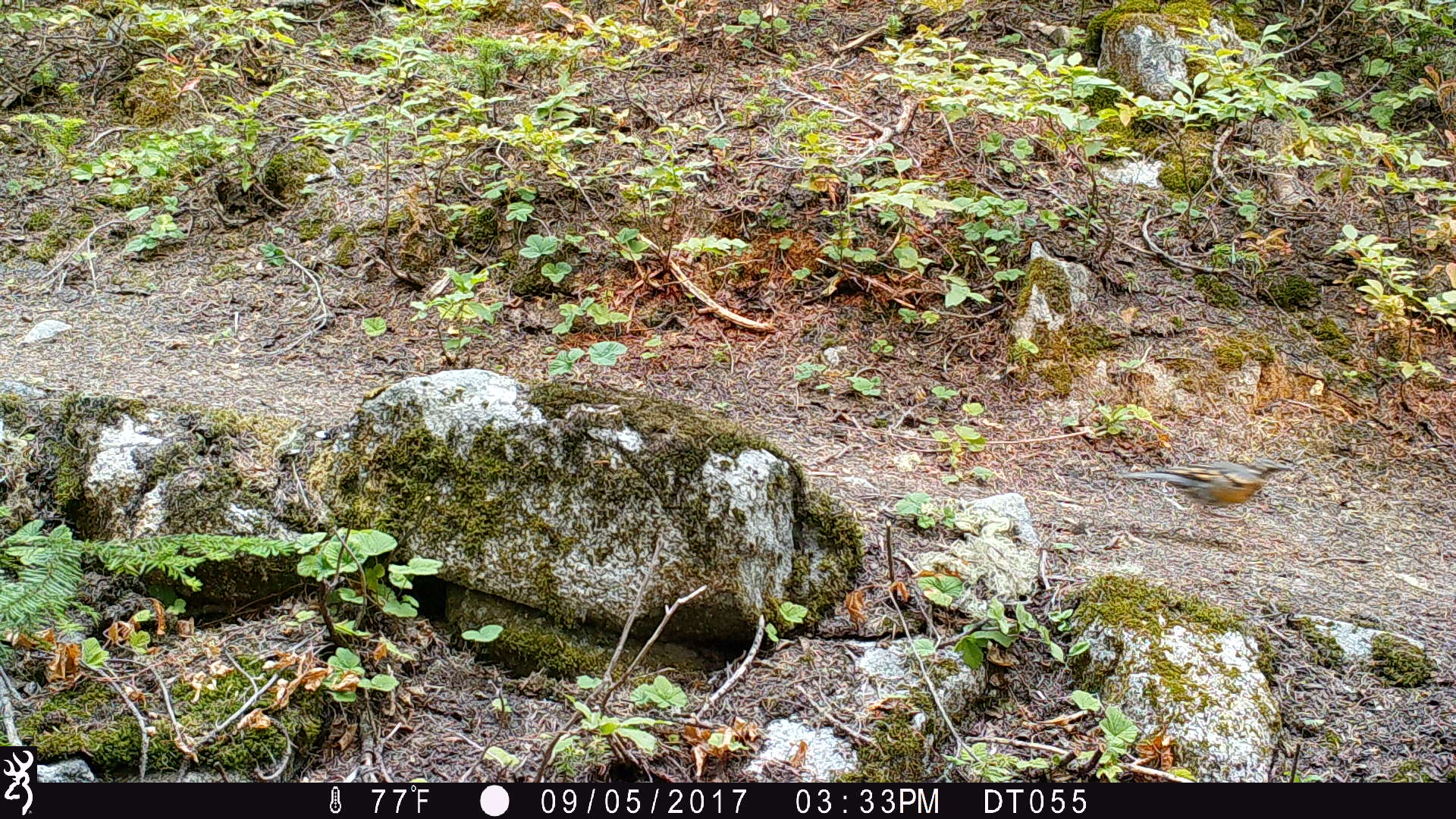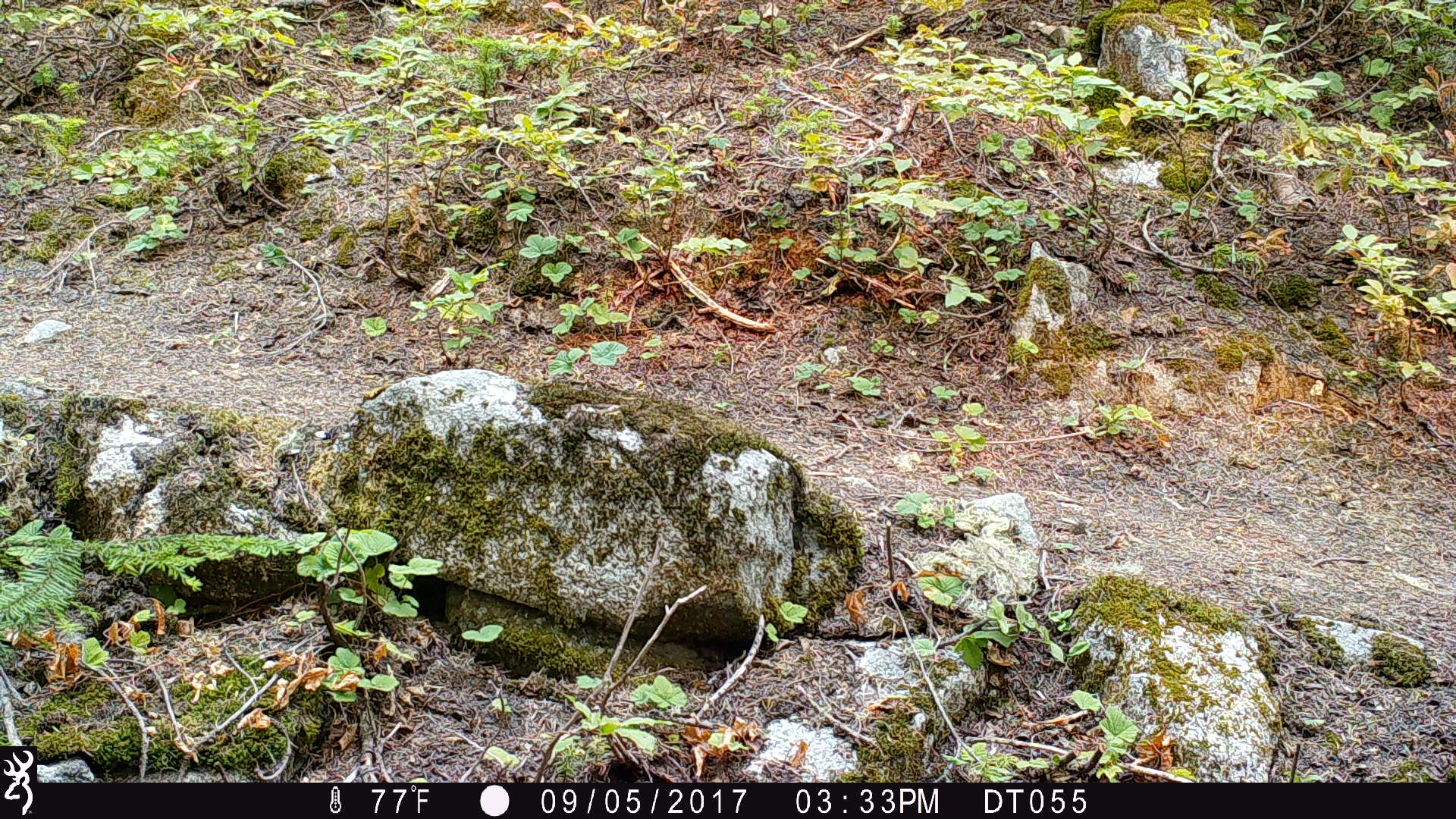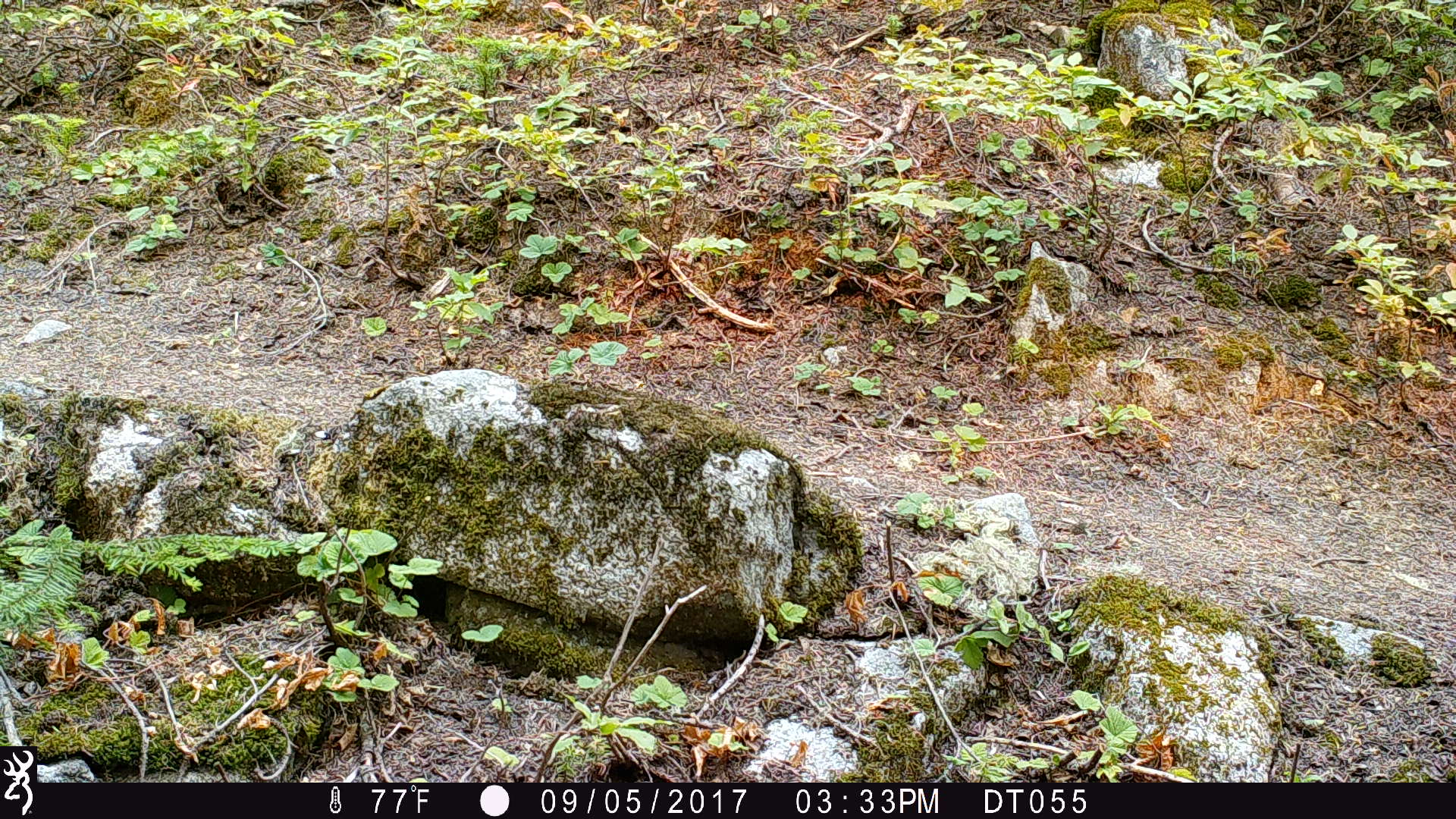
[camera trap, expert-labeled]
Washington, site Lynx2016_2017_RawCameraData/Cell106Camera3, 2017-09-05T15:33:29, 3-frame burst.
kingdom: Animalia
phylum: Chordata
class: Aves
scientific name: Aves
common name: birds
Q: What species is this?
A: Aves (birds).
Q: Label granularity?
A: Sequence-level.